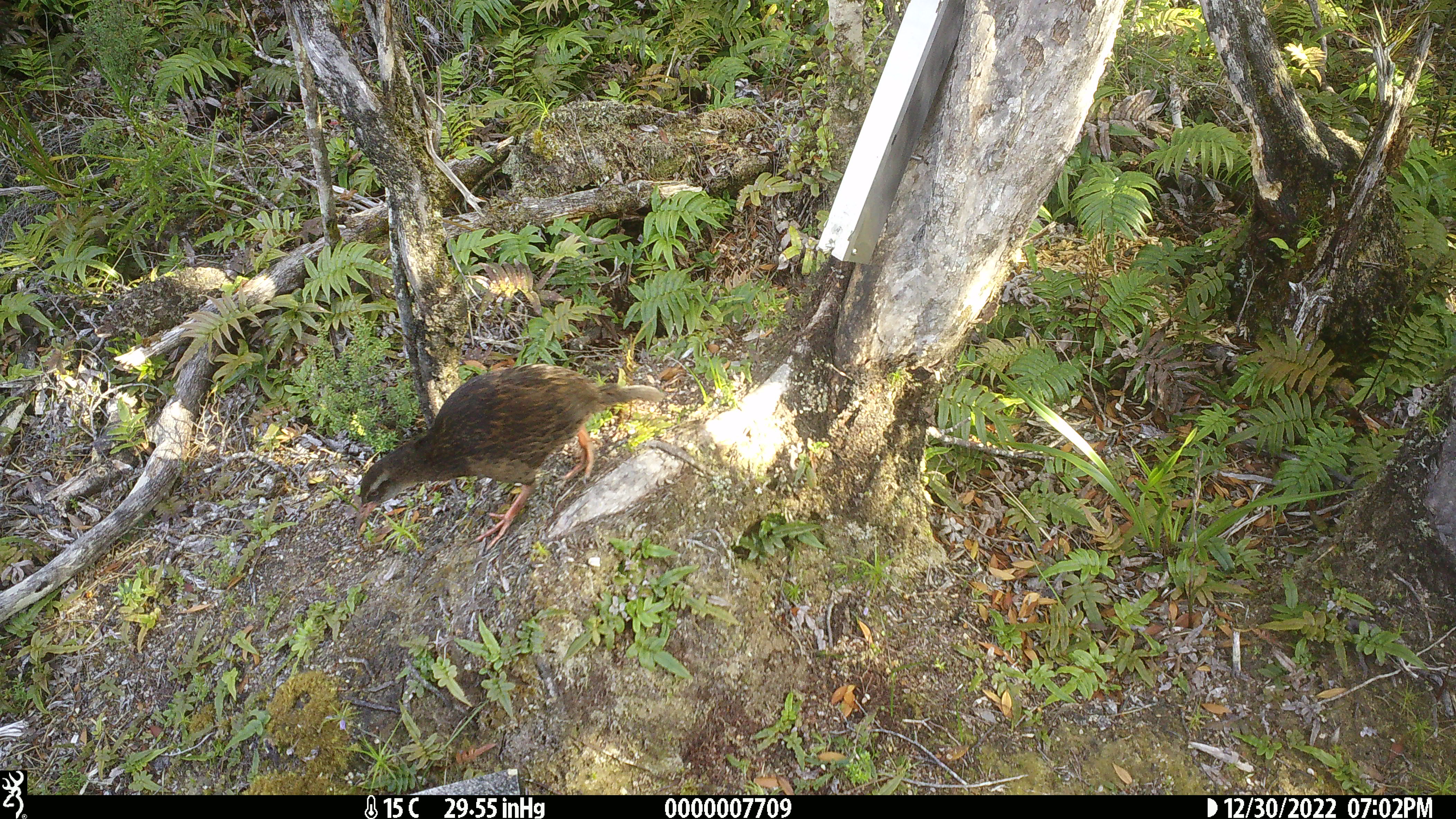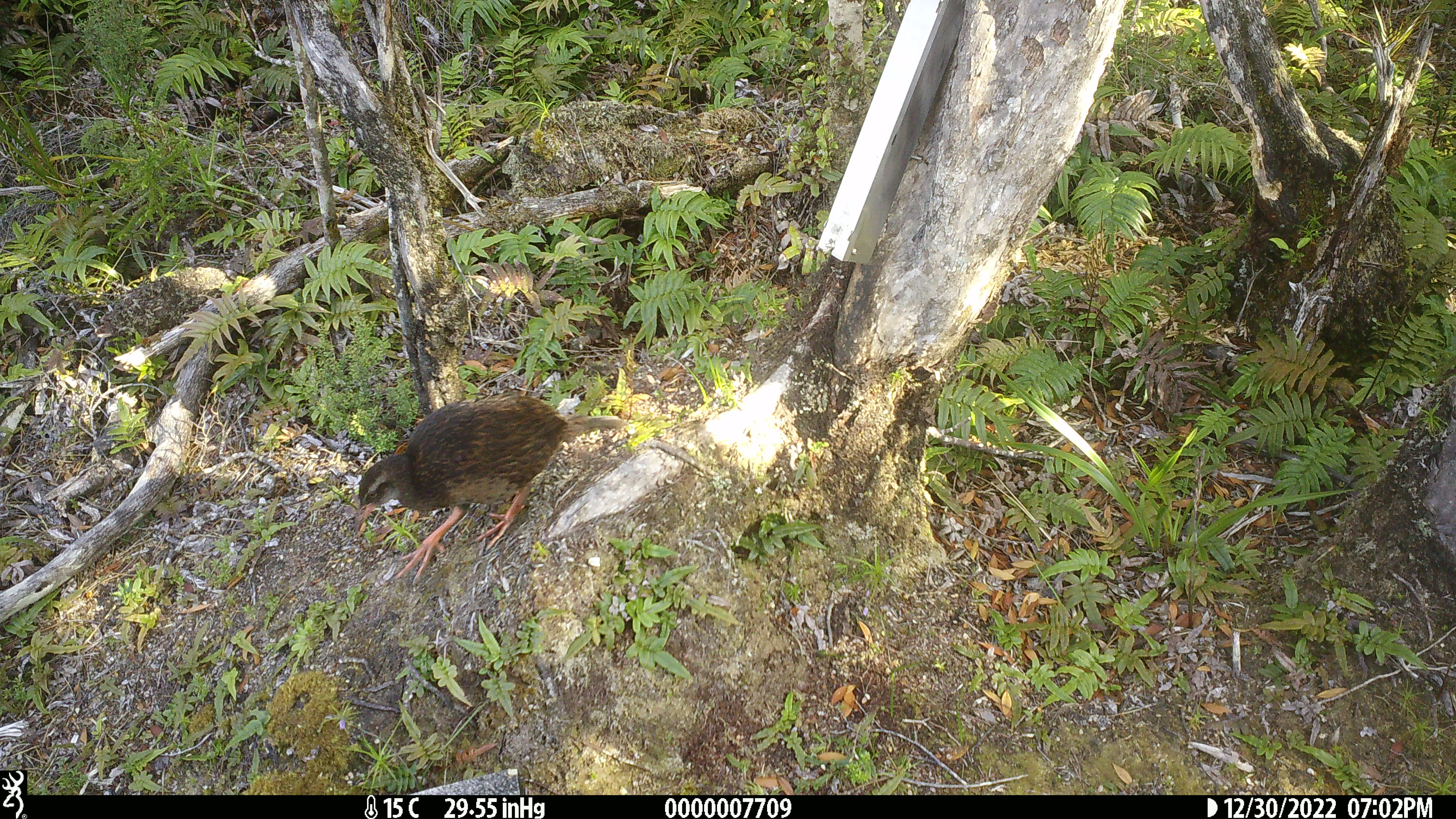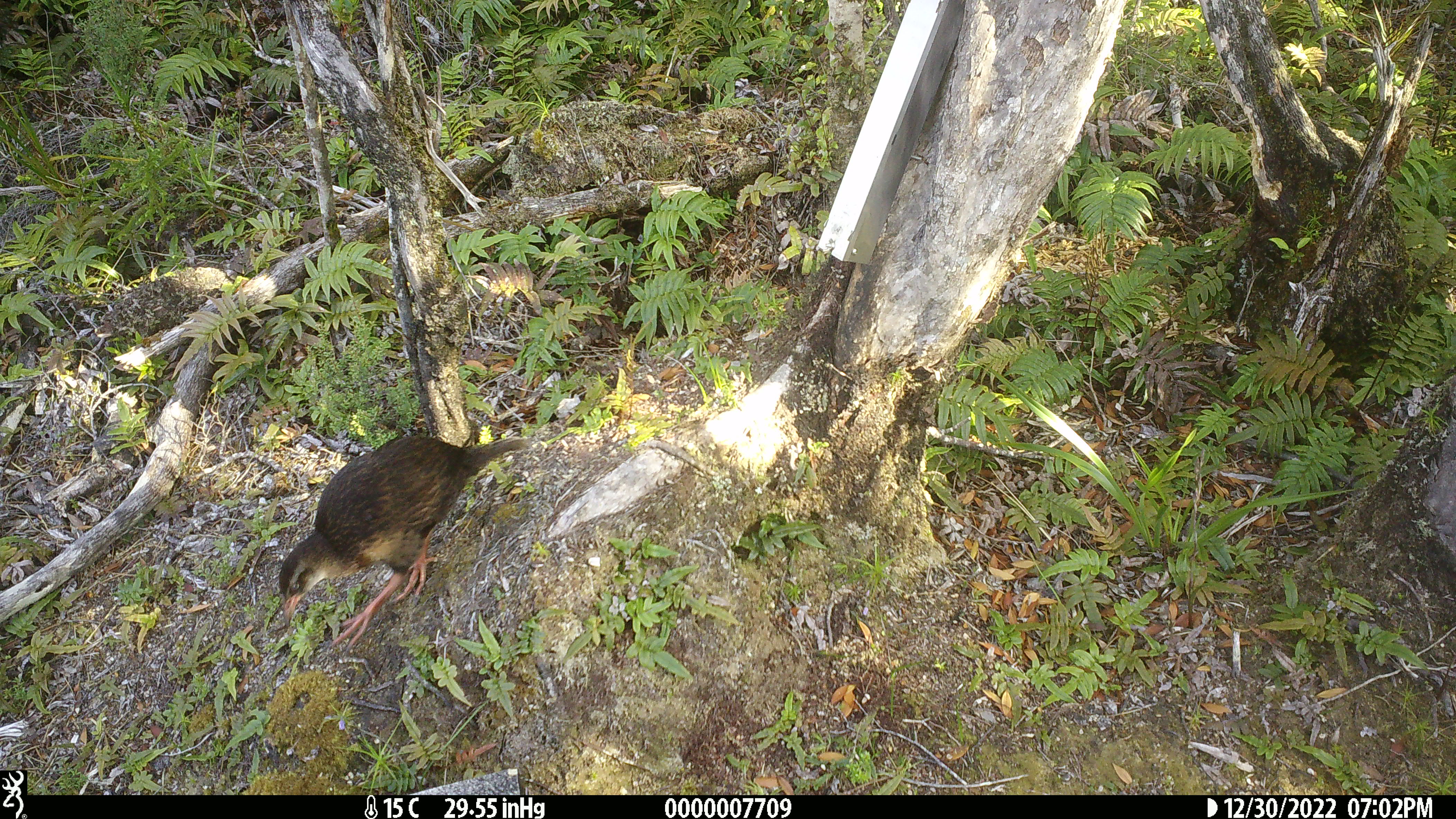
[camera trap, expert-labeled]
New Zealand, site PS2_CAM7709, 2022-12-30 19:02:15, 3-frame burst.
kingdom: Animalia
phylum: Chordata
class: Aves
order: Gruiformes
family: Rallidae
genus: Gallirallus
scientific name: Gallirallus australis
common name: weka